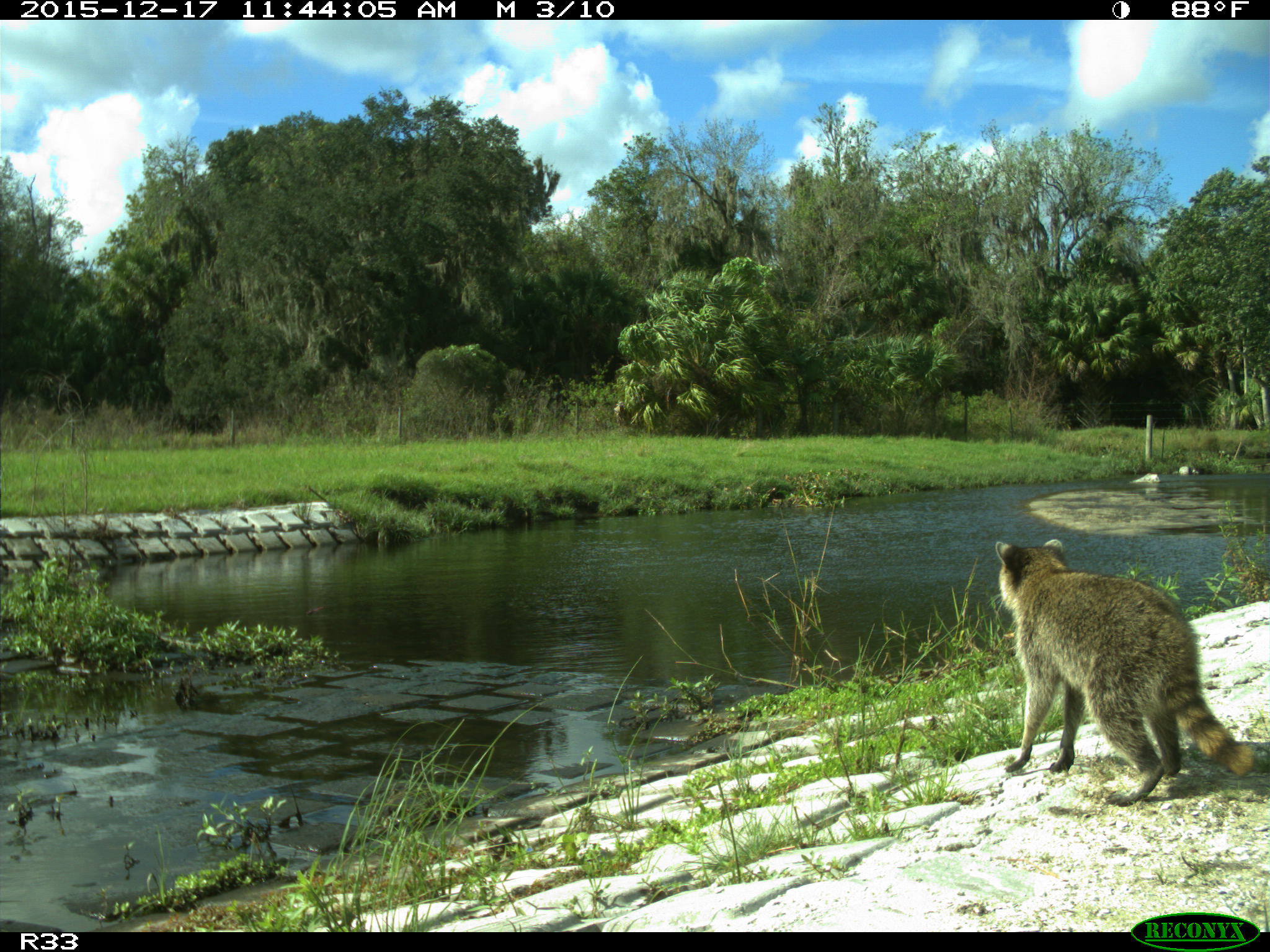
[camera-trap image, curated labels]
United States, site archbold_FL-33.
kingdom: Animalia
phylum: Chordata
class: Mammalia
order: Carnivora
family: Procyonidae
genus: Procyon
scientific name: Procyon lotor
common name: common raccoon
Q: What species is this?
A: Procyon lotor (common raccoon).